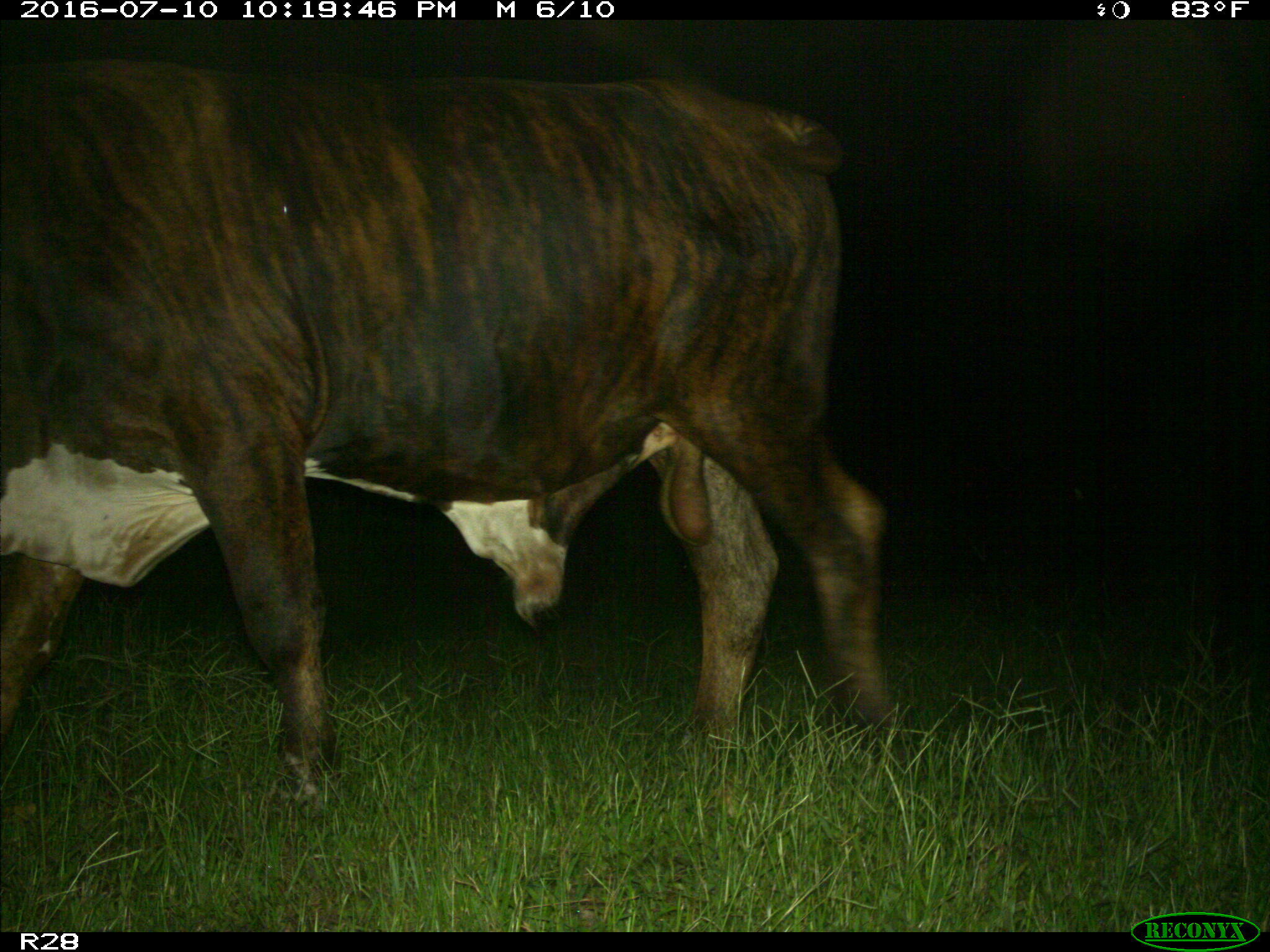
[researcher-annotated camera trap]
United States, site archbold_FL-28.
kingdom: Animalia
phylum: Chordata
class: Mammalia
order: Artiodactyla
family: Bovidae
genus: Bos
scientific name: Bos taurus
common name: domestic cow